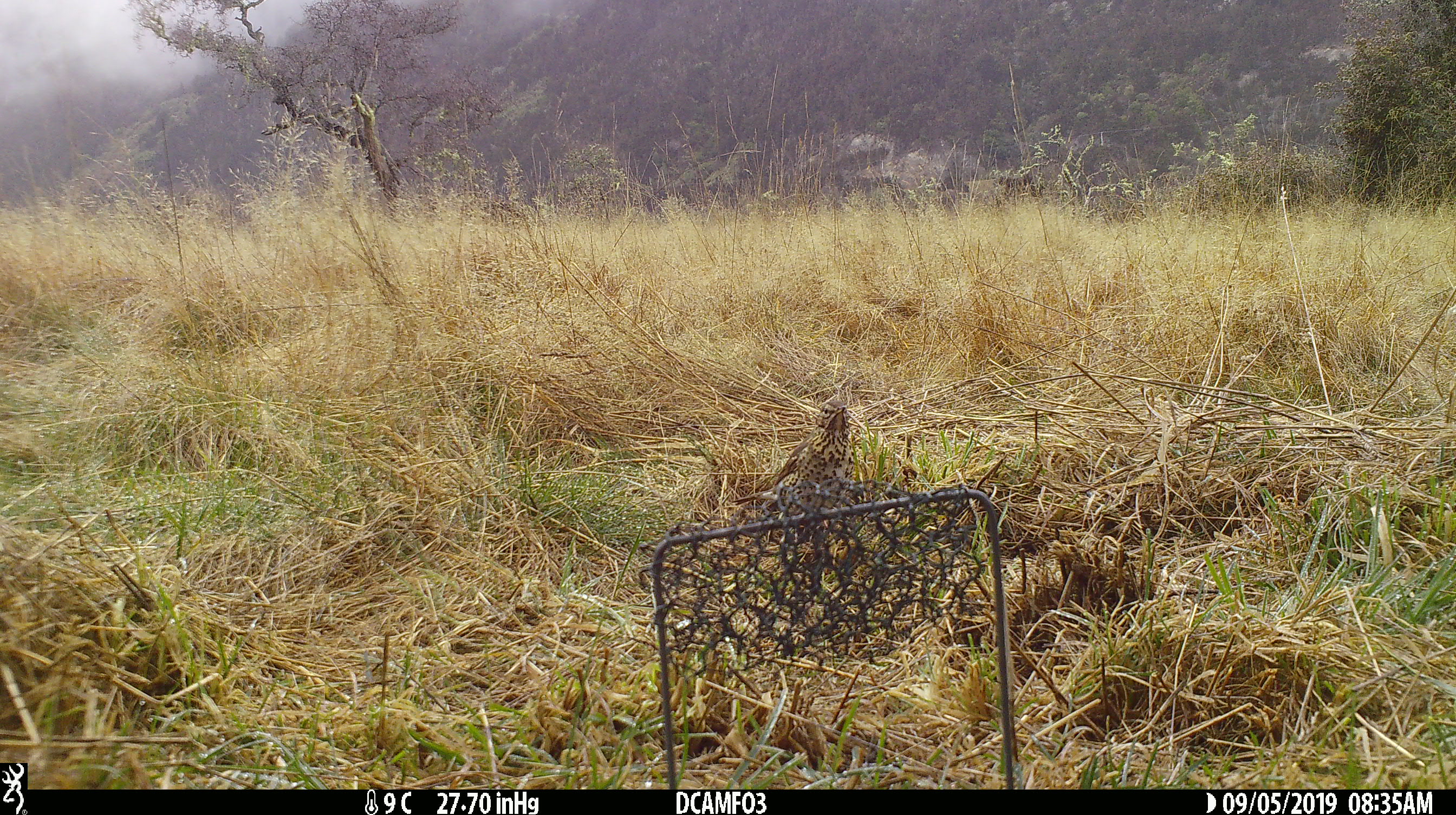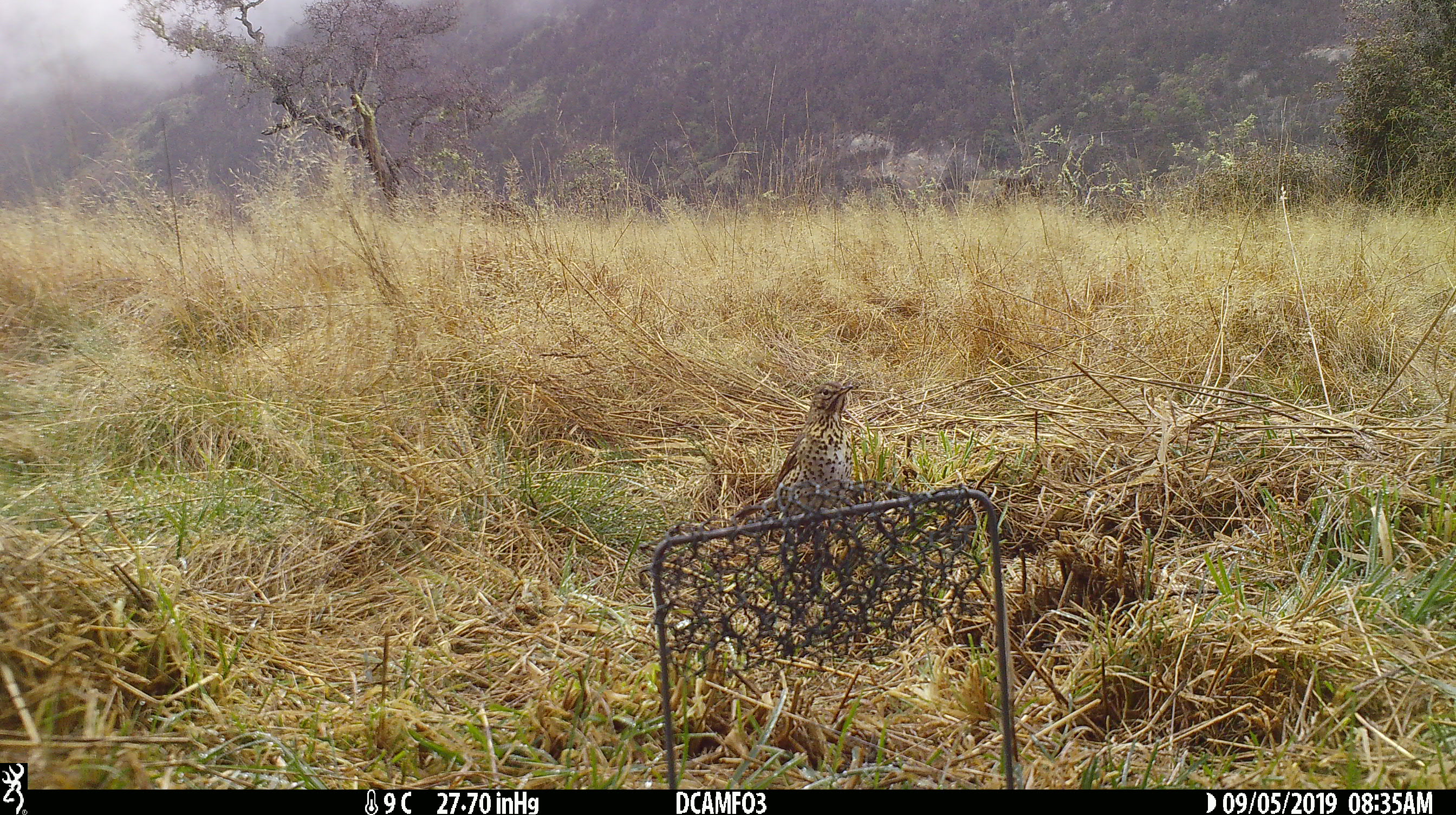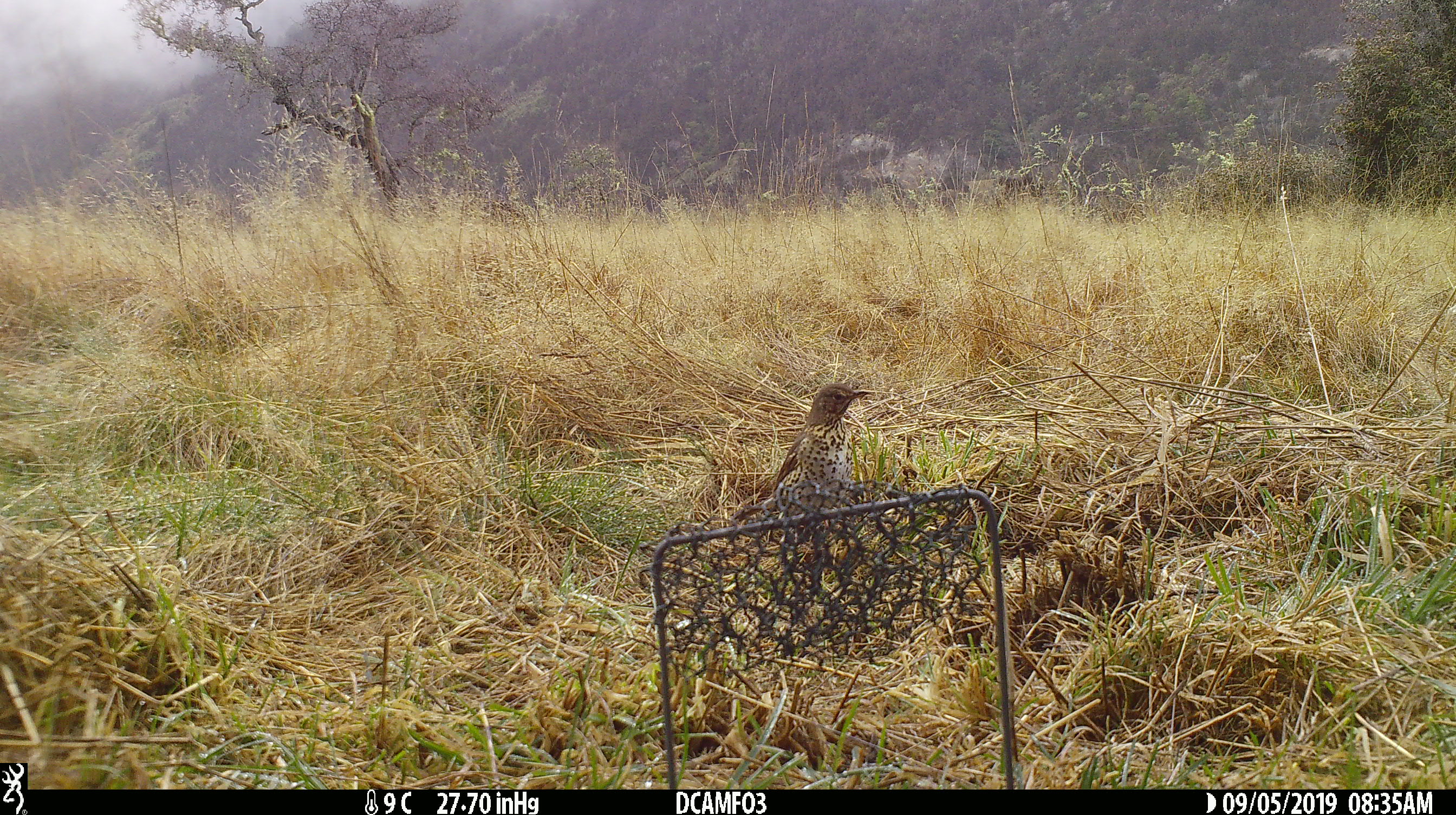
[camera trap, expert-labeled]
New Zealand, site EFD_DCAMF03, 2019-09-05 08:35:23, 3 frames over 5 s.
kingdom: Animalia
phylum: Chordata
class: Aves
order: Passeriformes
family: Turdidae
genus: Turdus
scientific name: Turdus philomelos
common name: song thrush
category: thrush